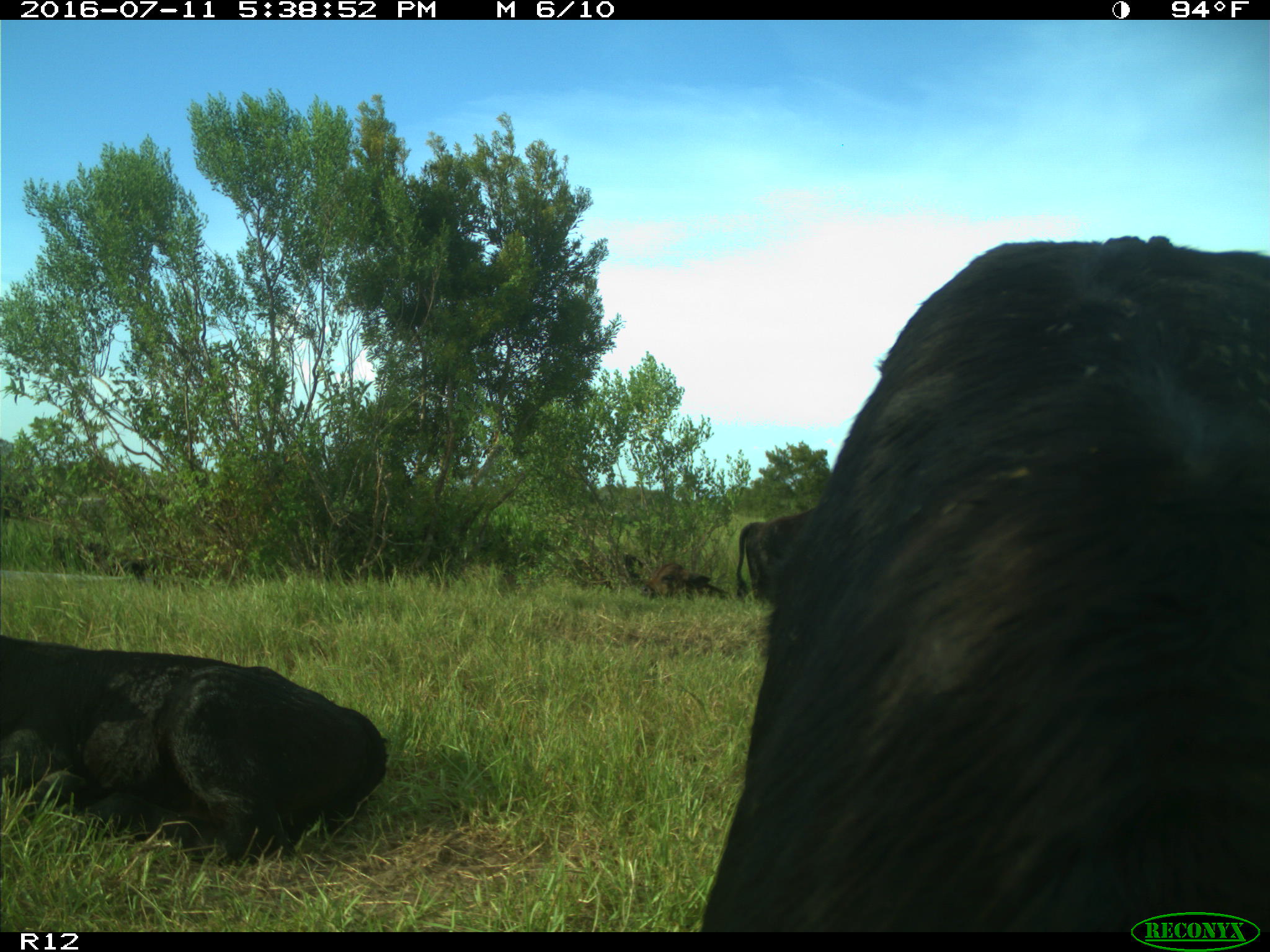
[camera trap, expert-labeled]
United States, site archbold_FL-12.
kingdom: Animalia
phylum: Chordata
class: Mammalia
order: Artiodactyla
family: Bovidae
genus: Bos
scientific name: Bos taurus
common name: domestic cow